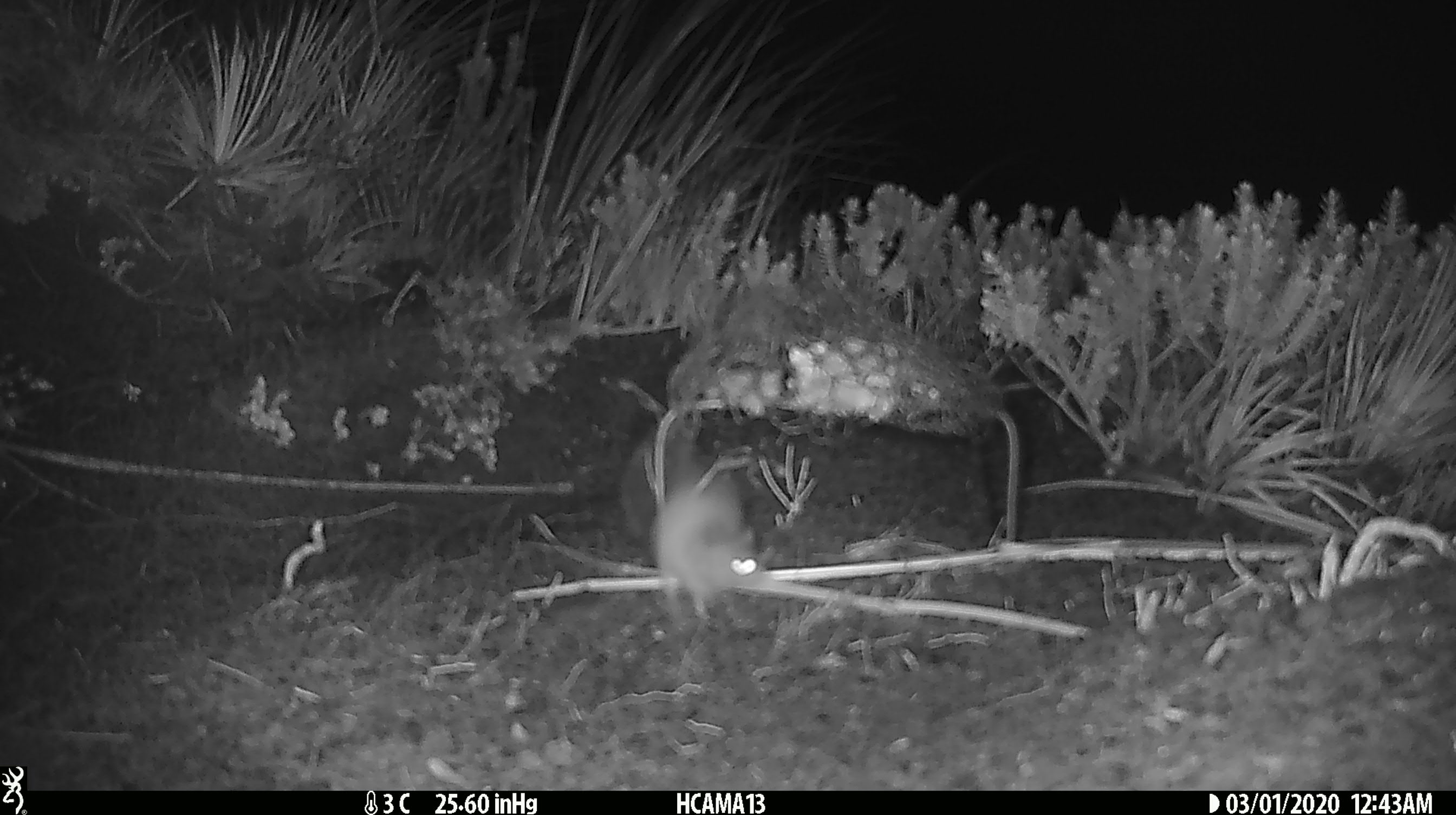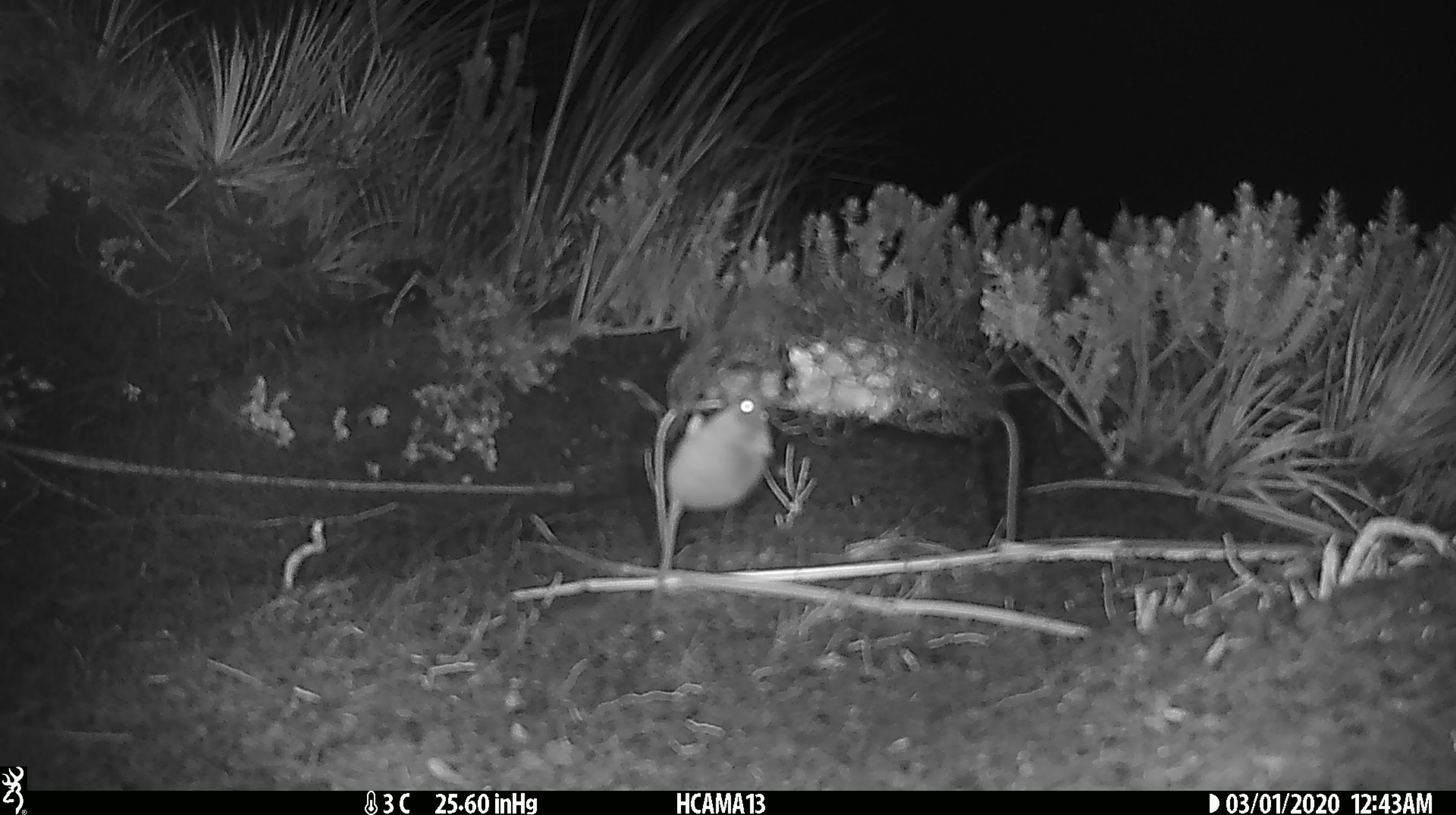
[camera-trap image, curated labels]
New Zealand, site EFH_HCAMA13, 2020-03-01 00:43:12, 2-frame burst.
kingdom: Animalia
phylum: Chordata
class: Mammalia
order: Rodentia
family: Muridae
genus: Mus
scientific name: Mus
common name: mouse